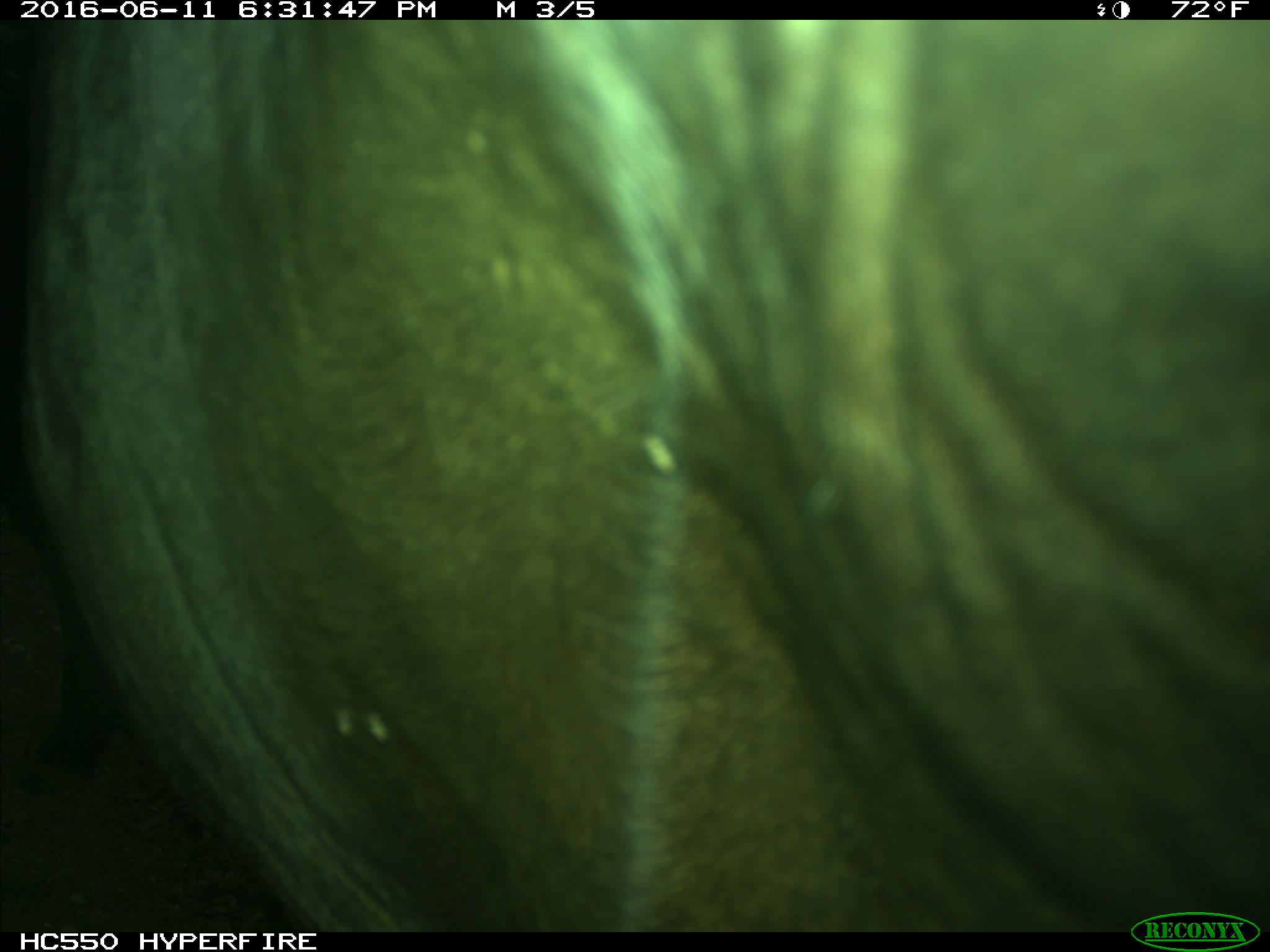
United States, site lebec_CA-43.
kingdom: Animalia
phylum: Chordata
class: Mammalia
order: Artiodactyla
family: Bovidae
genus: Bos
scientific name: Bos taurus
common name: domestic cow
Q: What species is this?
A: Bos taurus (domestic cow).